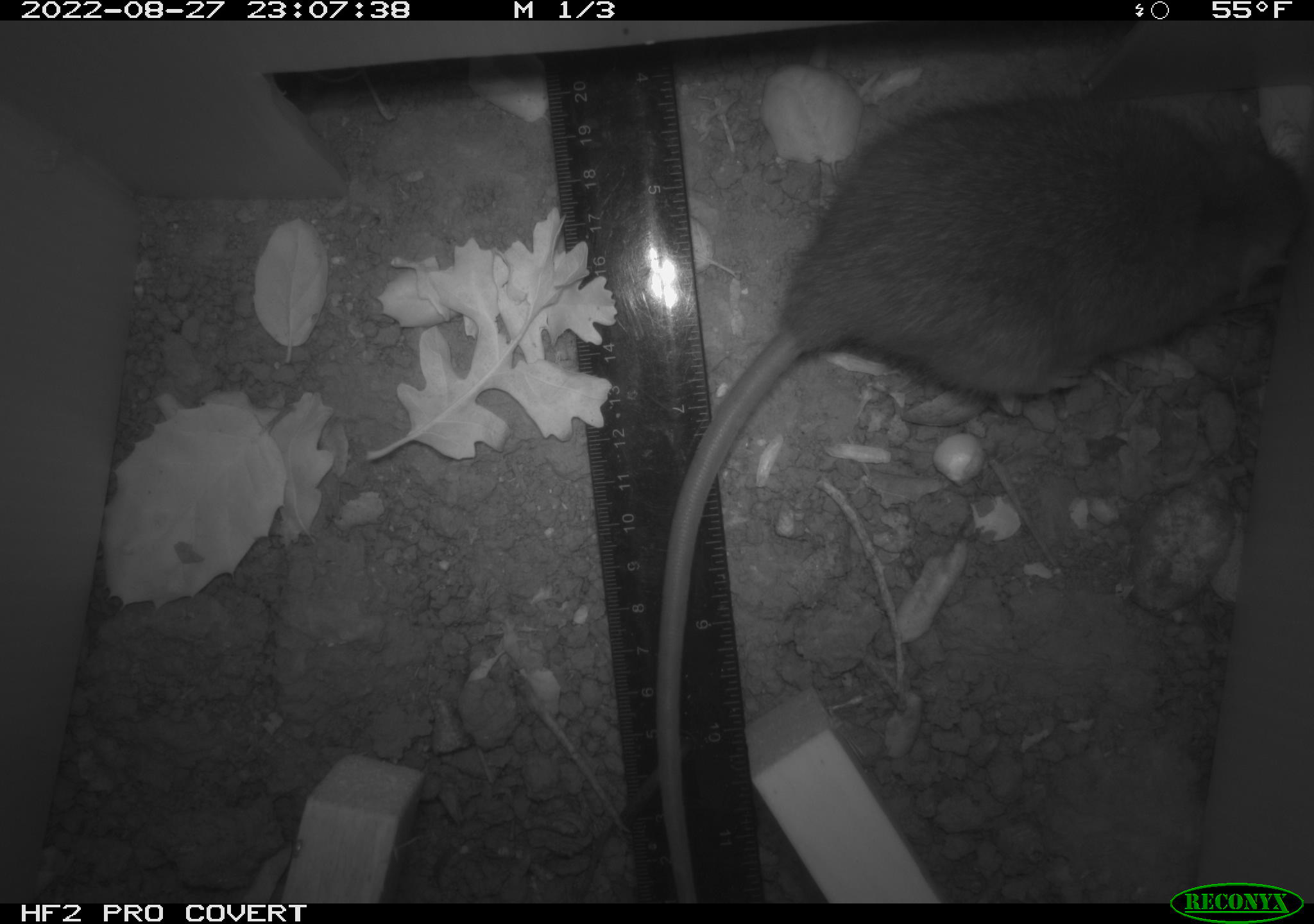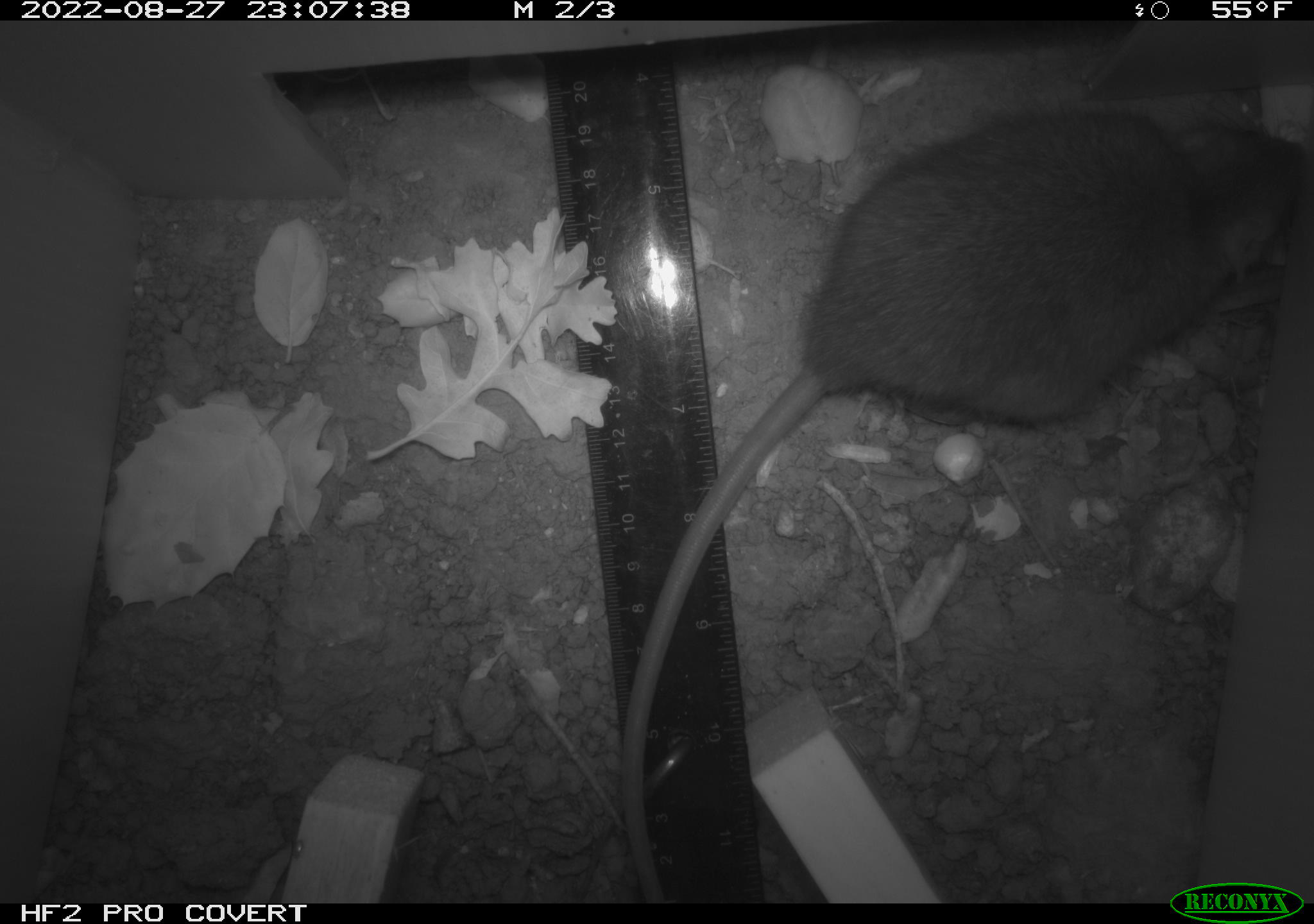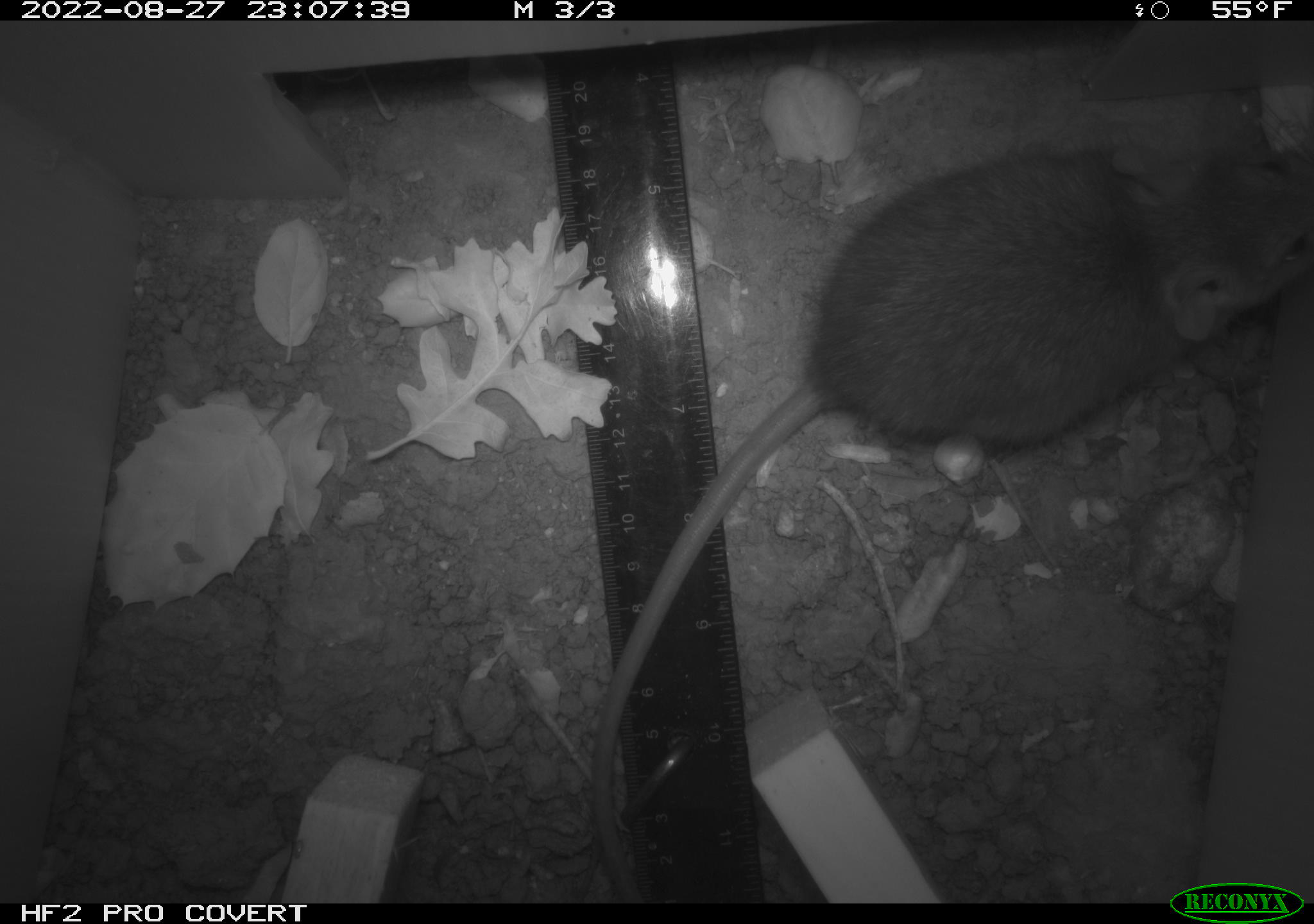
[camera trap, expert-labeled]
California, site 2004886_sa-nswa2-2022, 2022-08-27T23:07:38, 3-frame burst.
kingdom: Animalia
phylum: Chordata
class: Mammalia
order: Rodentia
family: Muridae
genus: Rattus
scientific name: Rattus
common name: rat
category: rattus species